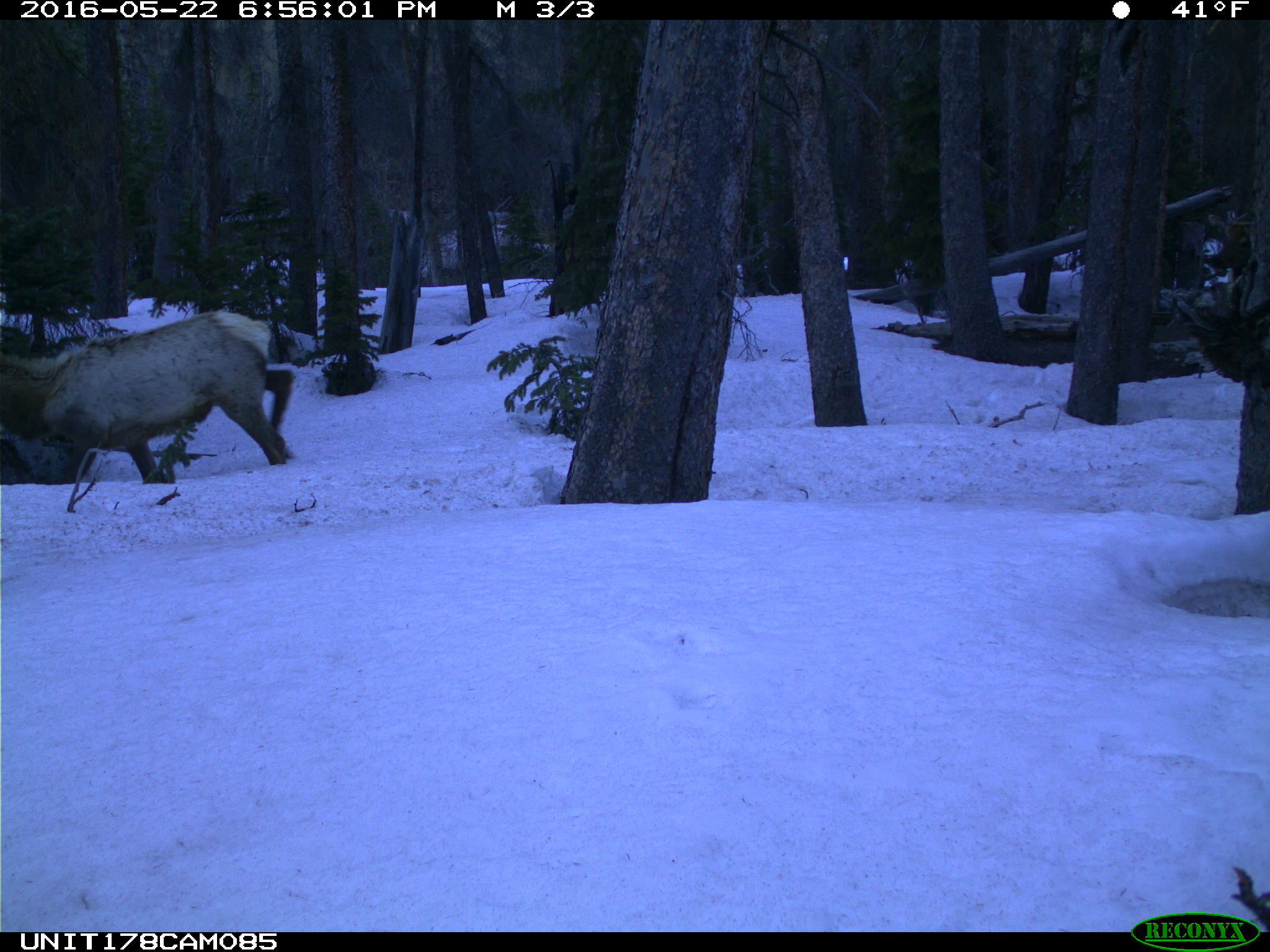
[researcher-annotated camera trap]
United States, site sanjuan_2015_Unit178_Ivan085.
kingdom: Animalia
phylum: Chordata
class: Mammalia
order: Artiodactyla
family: Cervidae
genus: Cervus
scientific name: Cervus elaphus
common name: red deer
Cervus elaphus (red deer).